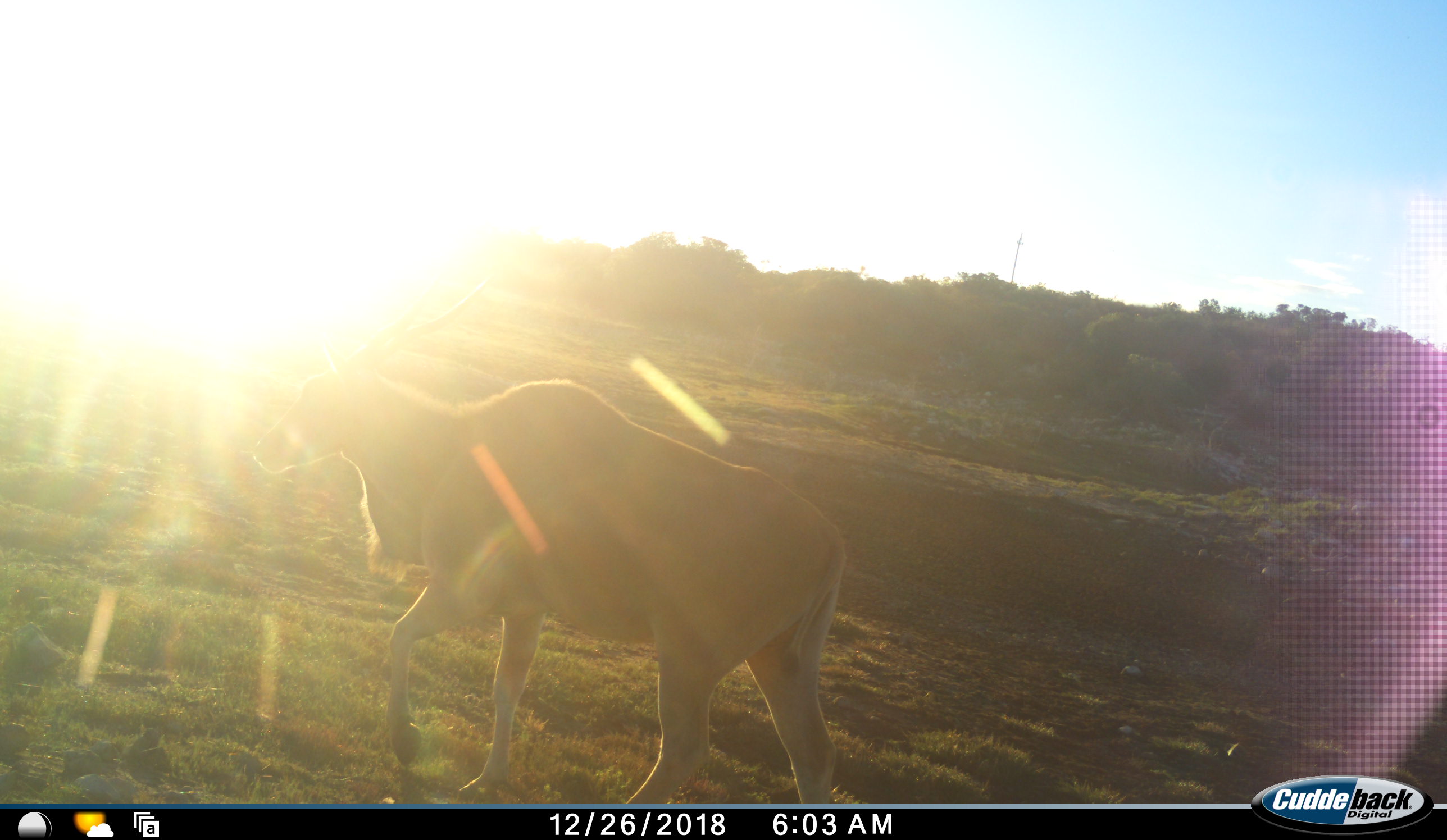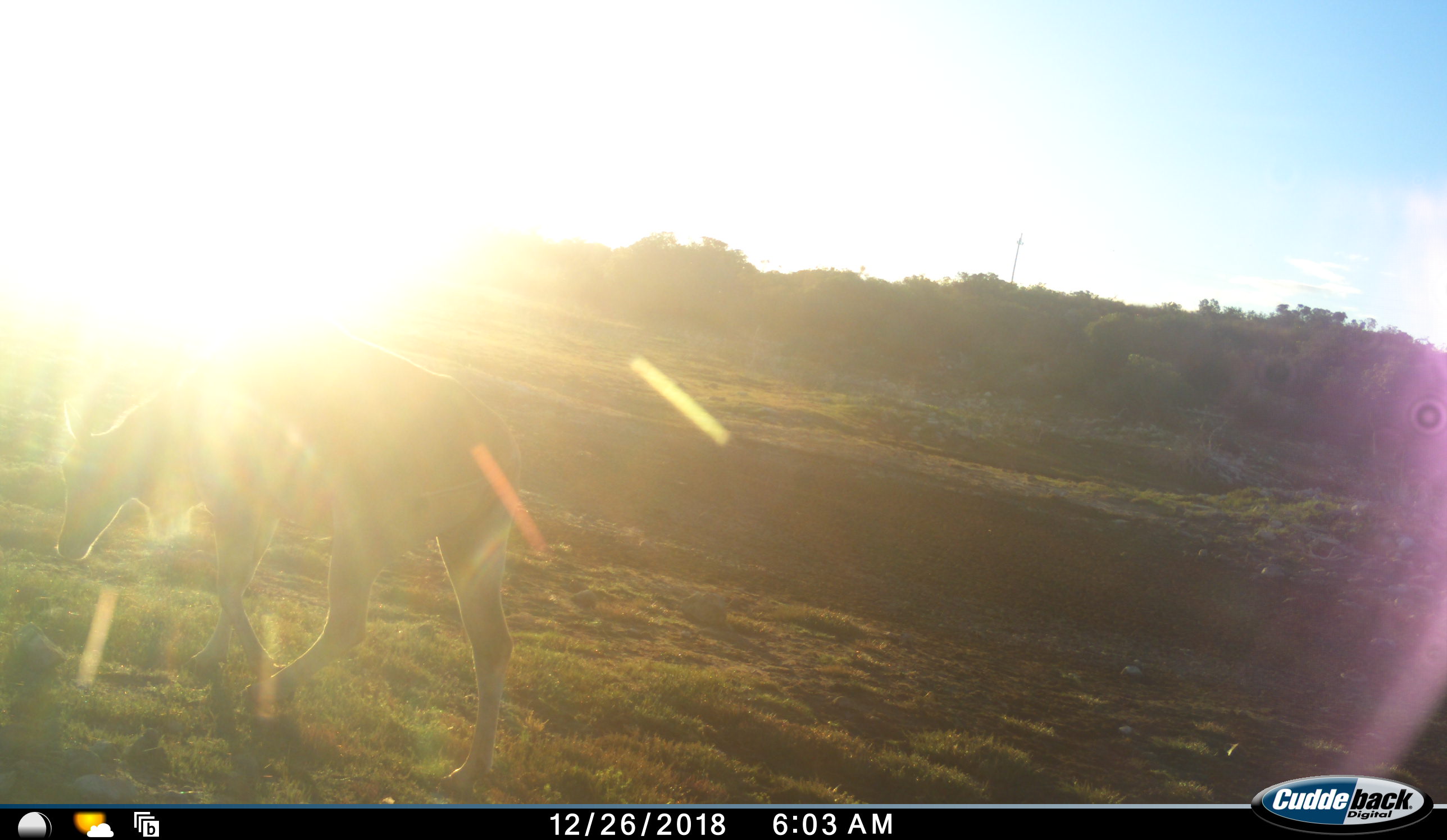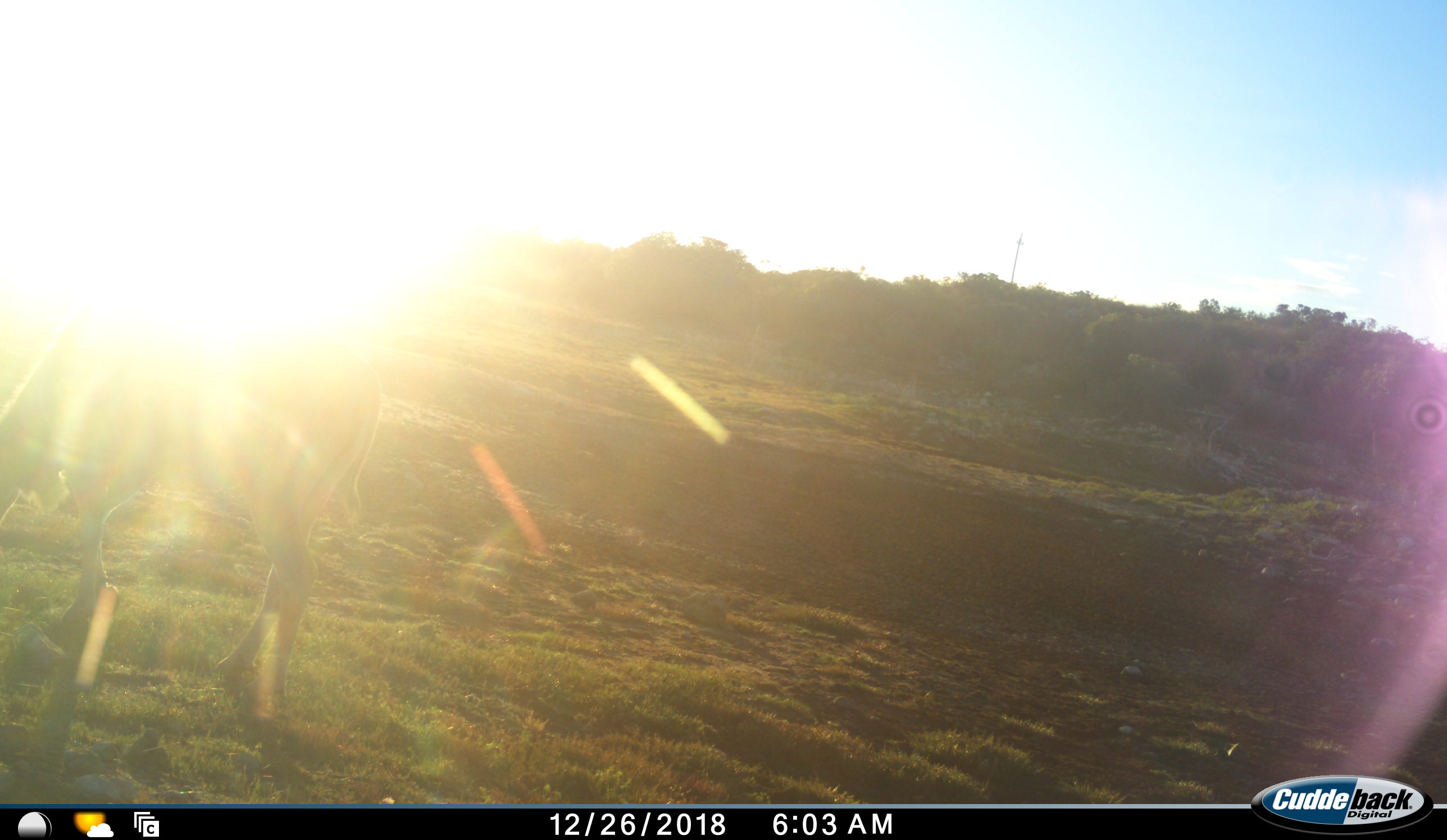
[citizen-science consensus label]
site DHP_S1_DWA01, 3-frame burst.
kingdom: Animalia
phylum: Chordata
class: Mammalia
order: Artiodactyla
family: Bovidae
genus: Tragelaphus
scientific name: Tragelaphus oryx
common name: eland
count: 1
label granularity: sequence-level